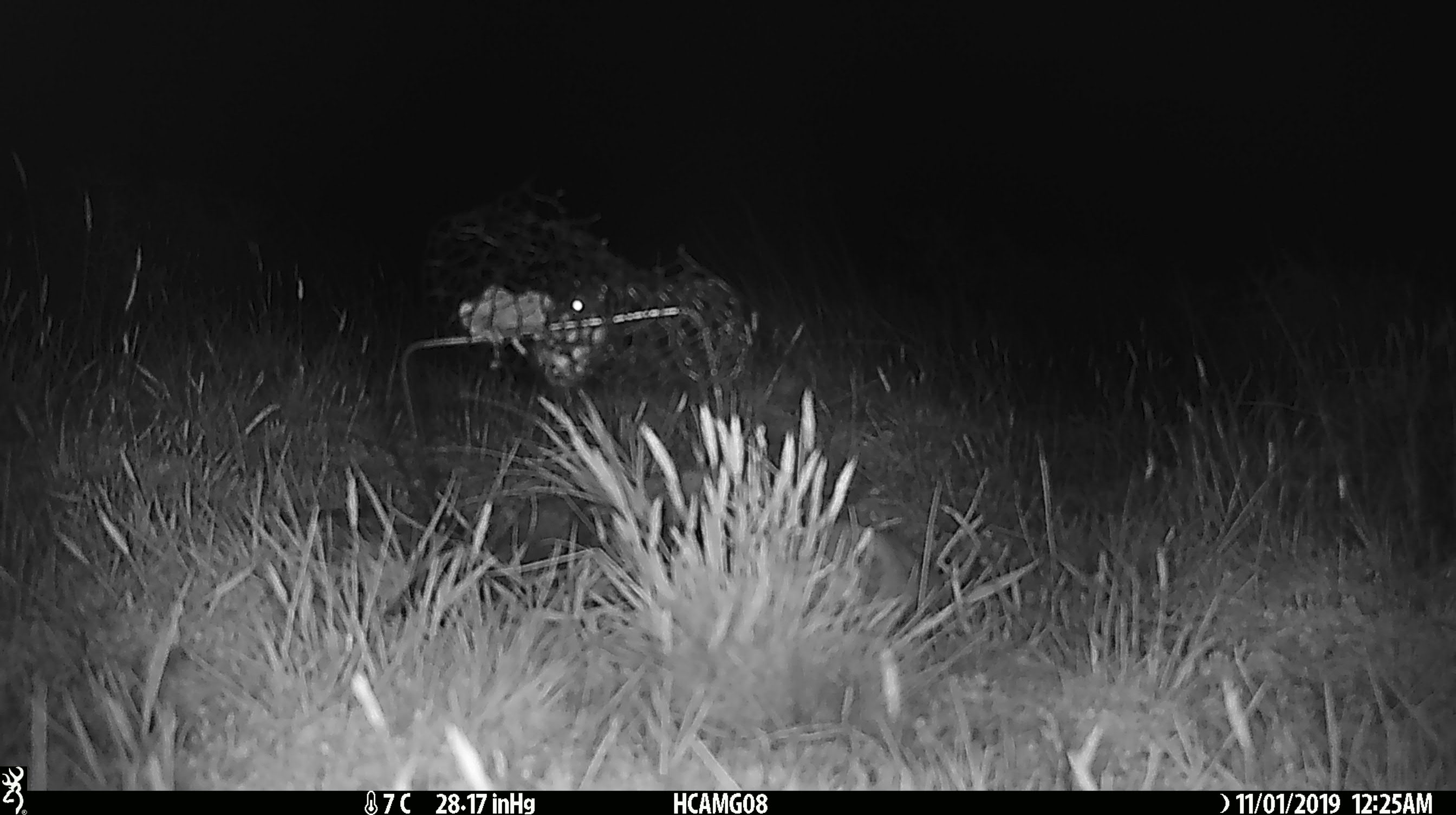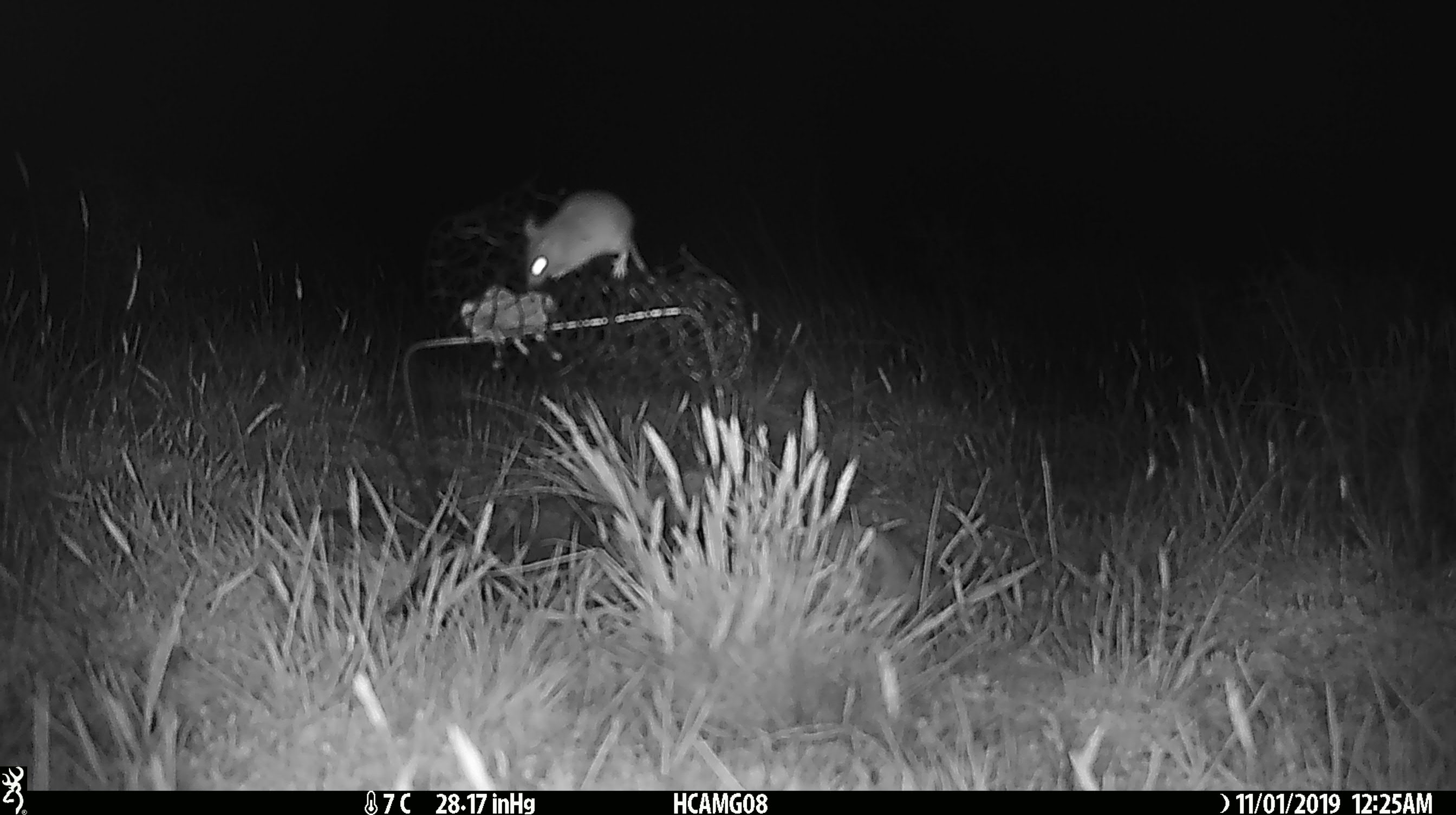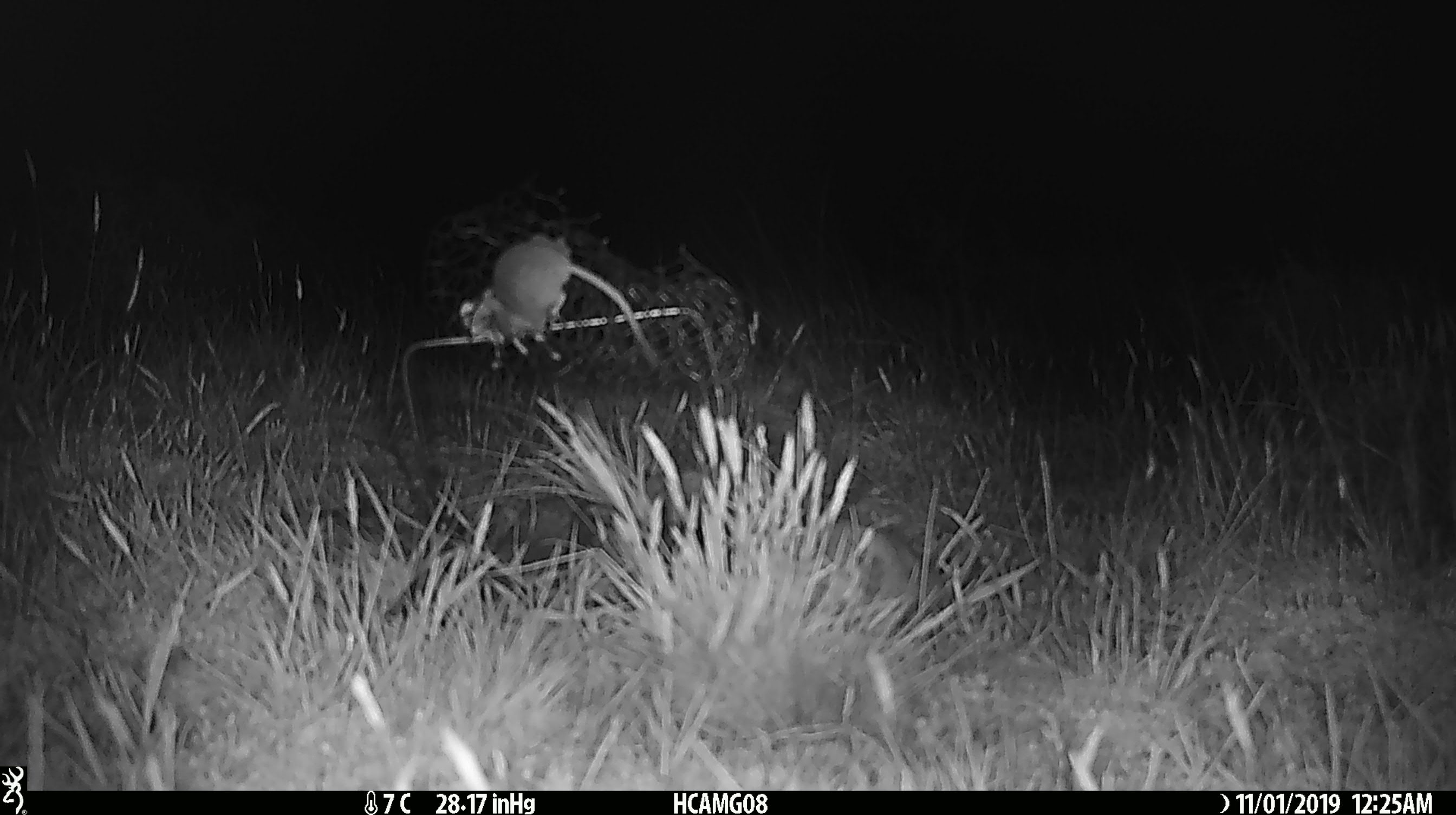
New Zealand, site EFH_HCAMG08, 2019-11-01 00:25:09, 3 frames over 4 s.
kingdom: Animalia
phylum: Chordata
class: Mammalia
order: Rodentia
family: Muridae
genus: Mus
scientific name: Mus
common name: mouse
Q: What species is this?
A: Mouse (Mus).